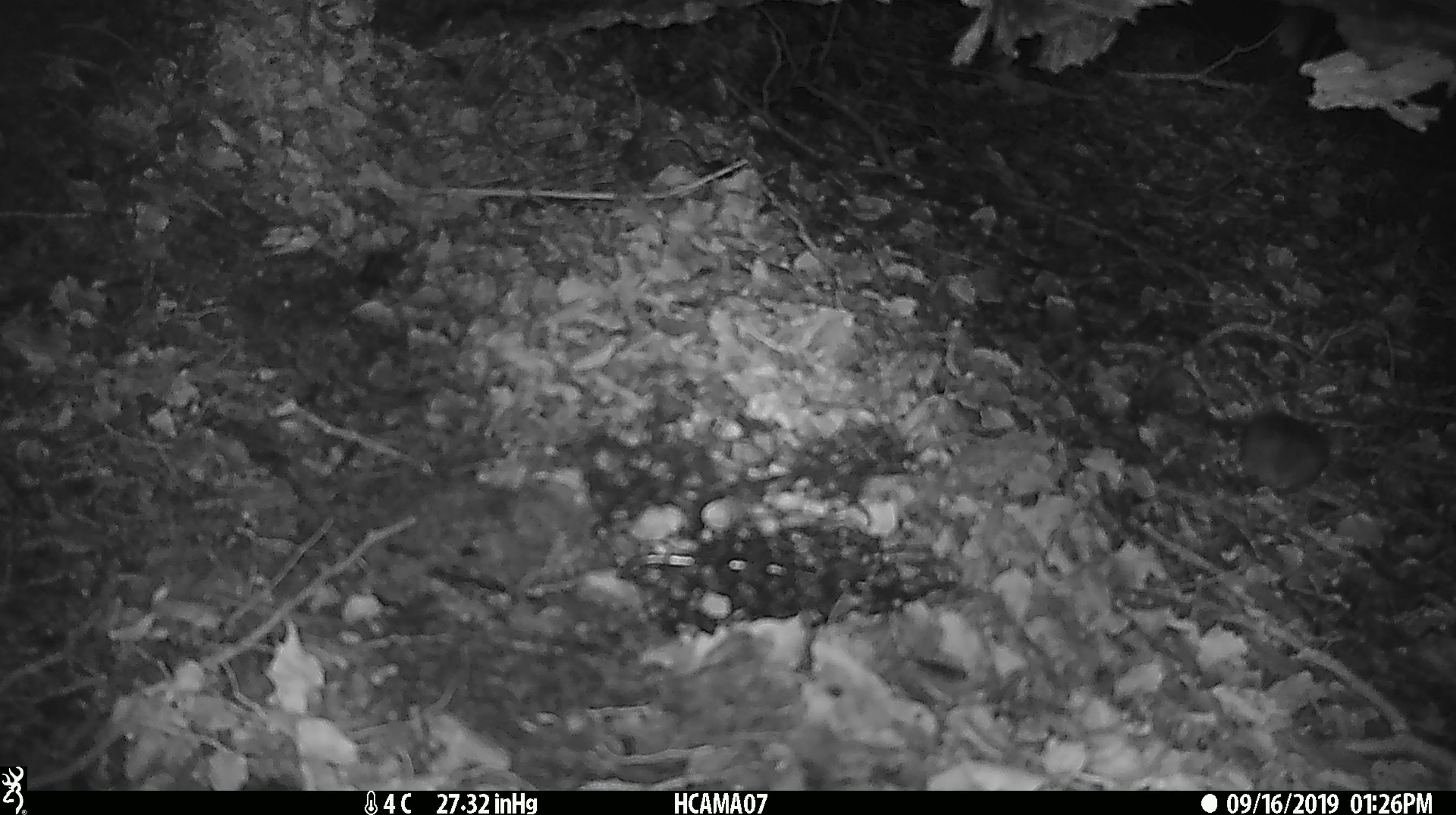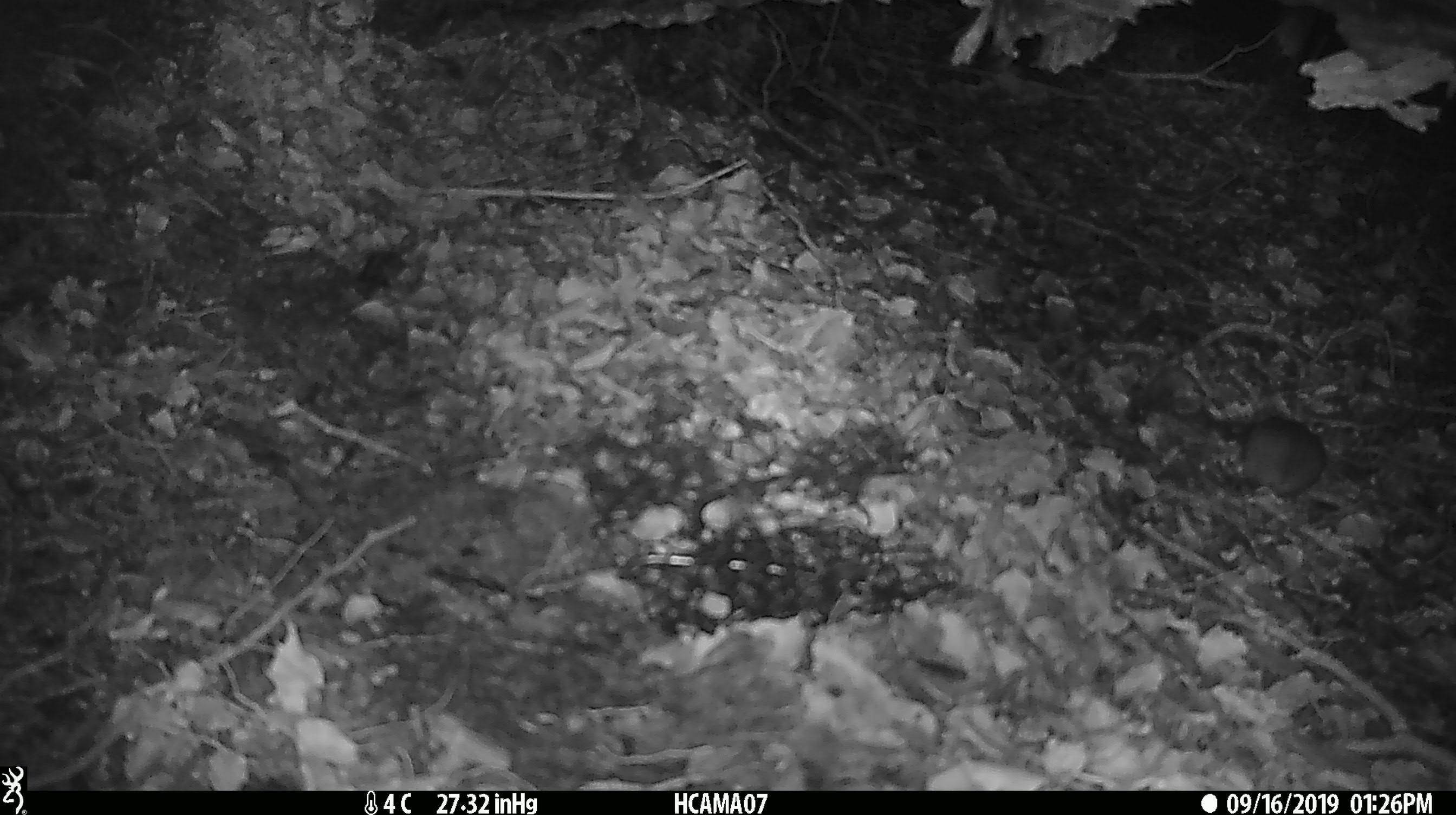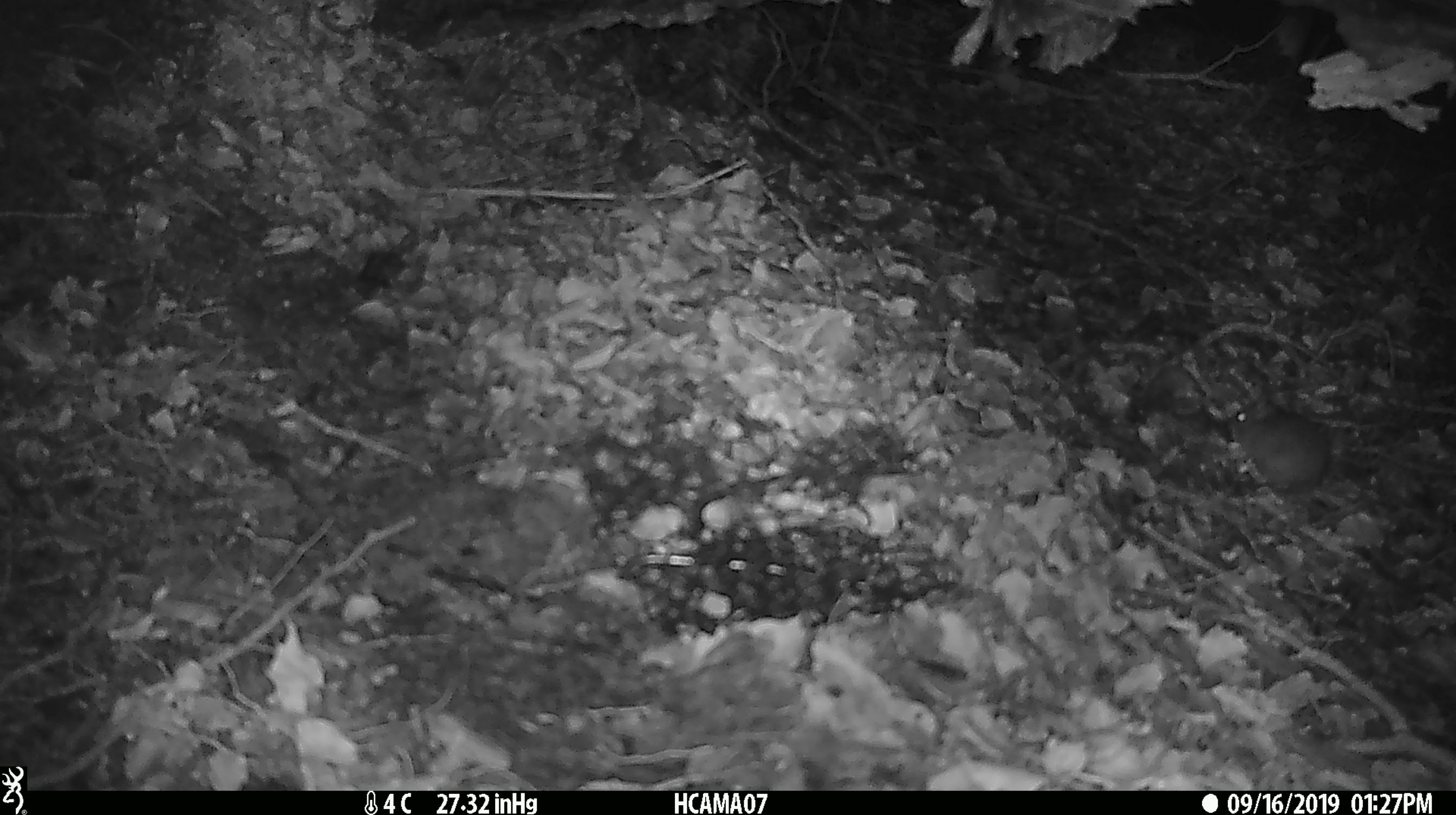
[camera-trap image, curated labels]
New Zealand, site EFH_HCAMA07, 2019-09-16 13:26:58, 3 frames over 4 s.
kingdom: Animalia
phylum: Chordata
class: Mammalia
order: Rodentia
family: Muridae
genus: Mus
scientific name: Mus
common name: mouse